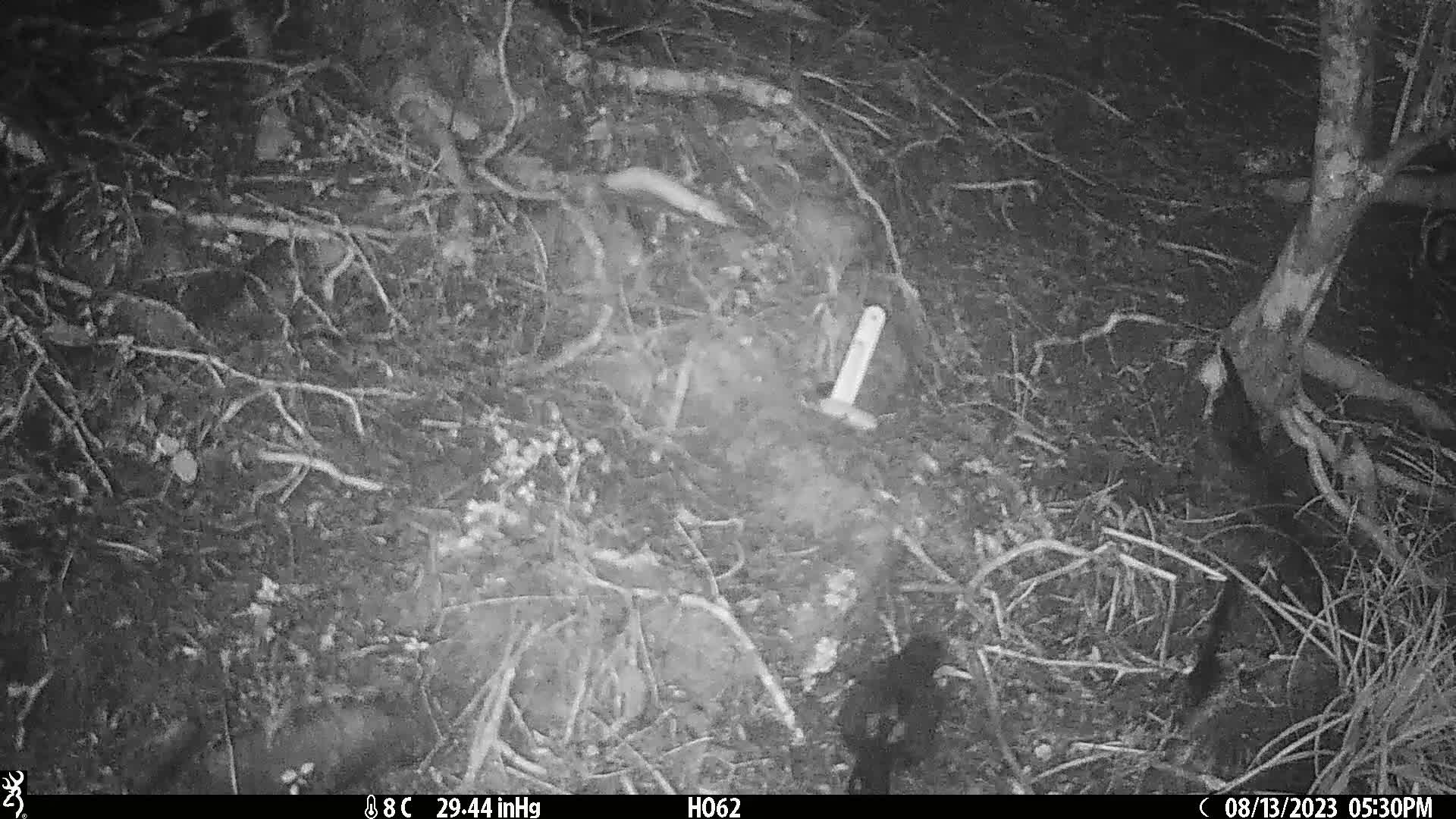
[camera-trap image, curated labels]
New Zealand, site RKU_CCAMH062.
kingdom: Animalia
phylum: Chordata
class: Aves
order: Passeriformes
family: Turdidae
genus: Turdus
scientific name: Turdus merula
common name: eurasian blackbird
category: blackbird